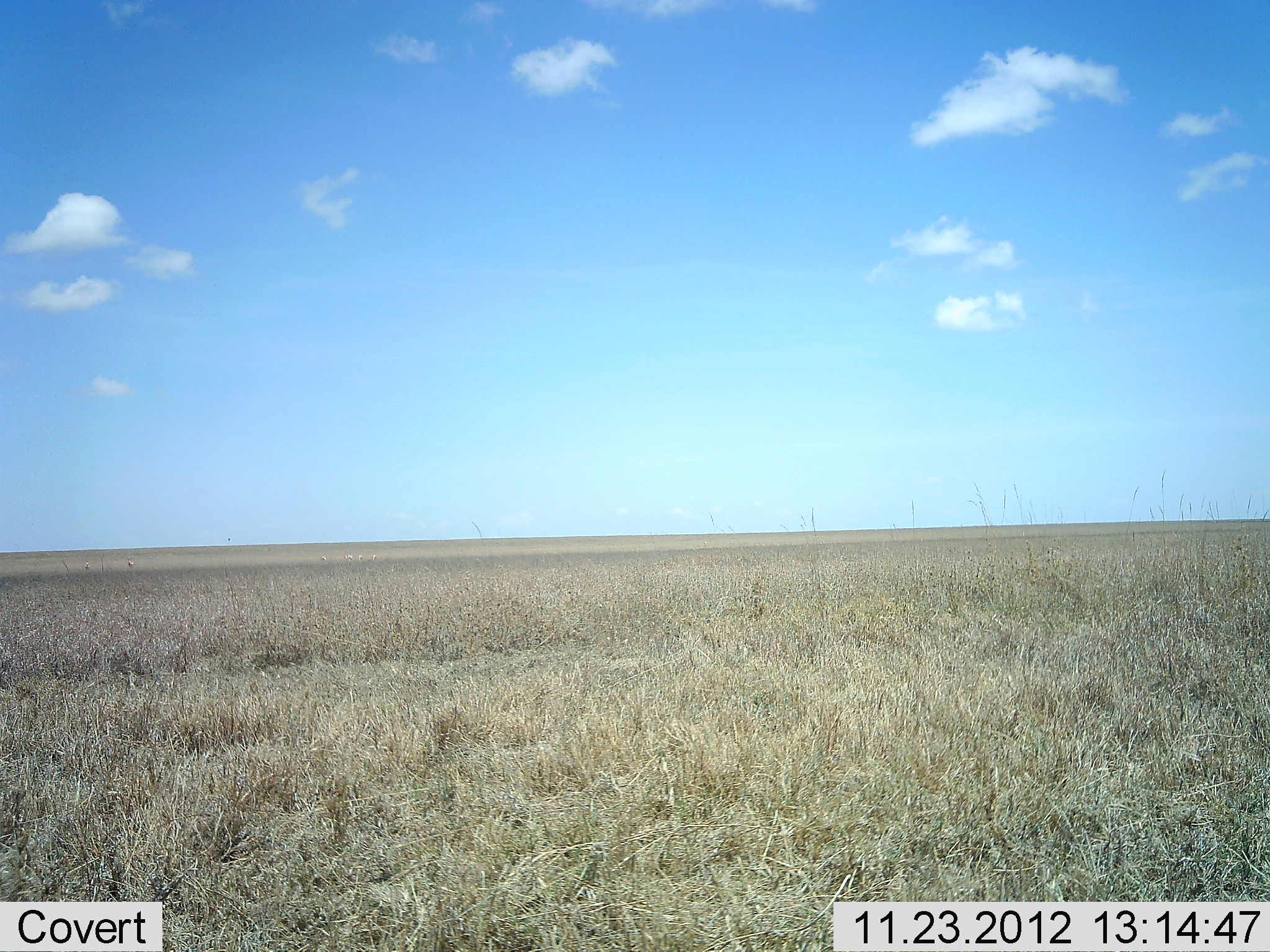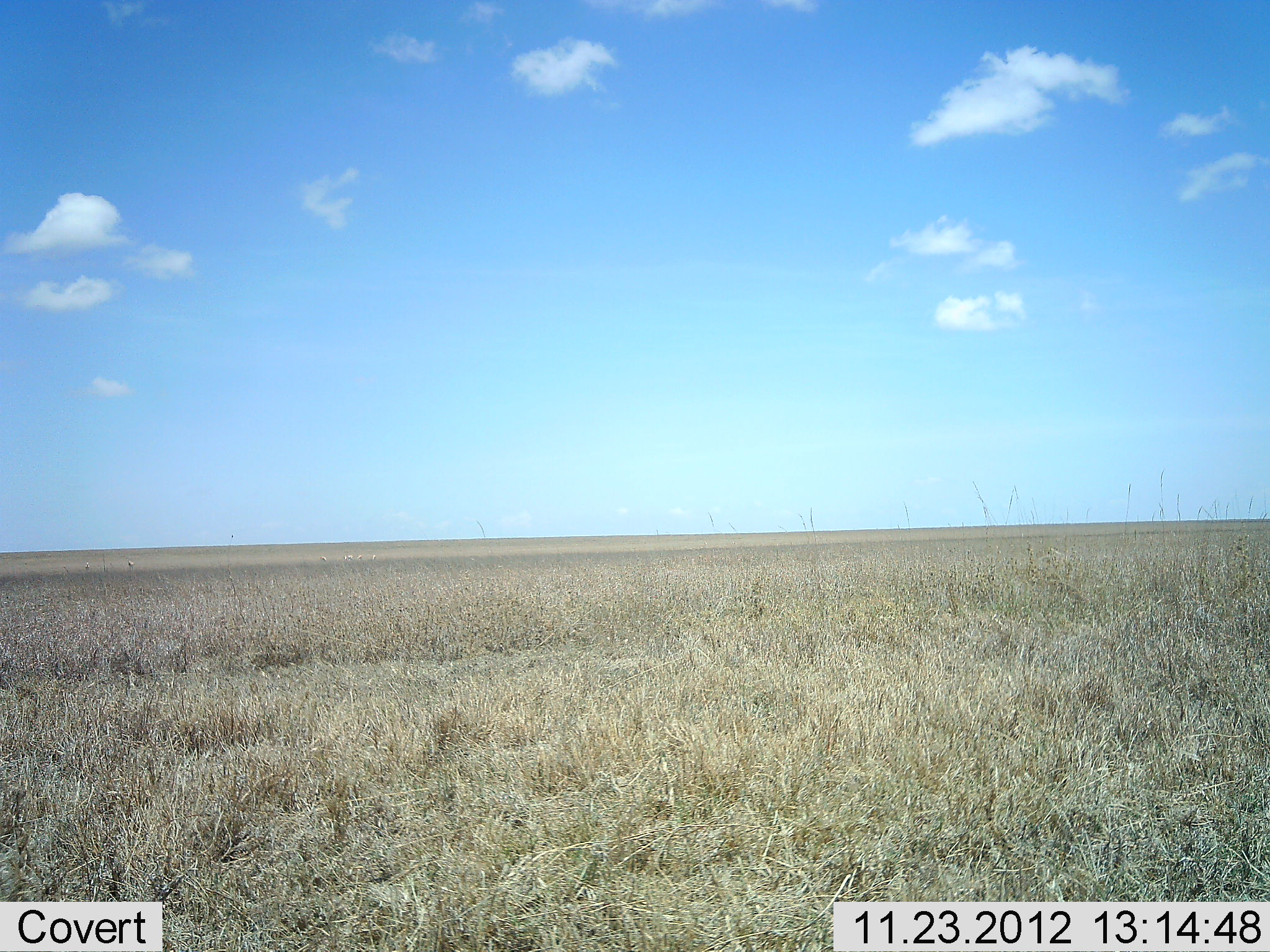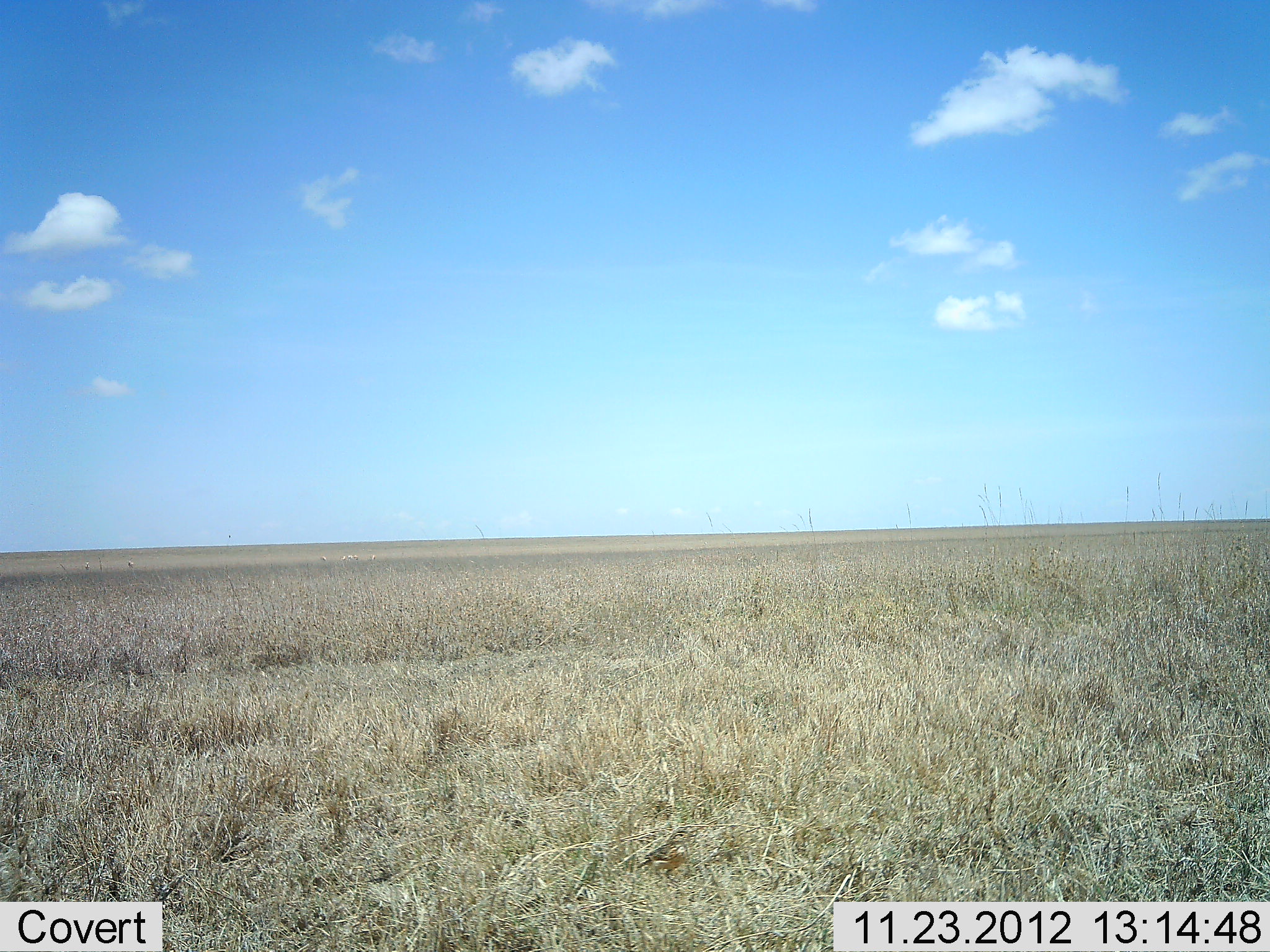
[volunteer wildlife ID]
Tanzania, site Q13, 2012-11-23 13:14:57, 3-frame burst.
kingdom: Animalia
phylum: Chordata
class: Aves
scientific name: Aves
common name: bird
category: otherbird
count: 1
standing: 22%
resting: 0%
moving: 89%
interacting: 0%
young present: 0%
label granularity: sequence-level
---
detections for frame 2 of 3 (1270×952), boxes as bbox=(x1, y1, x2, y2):
animal: bbox=(630, 795, 676, 864)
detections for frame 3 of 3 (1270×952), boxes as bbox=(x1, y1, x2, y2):
animal: bbox=(637, 825, 695, 882)